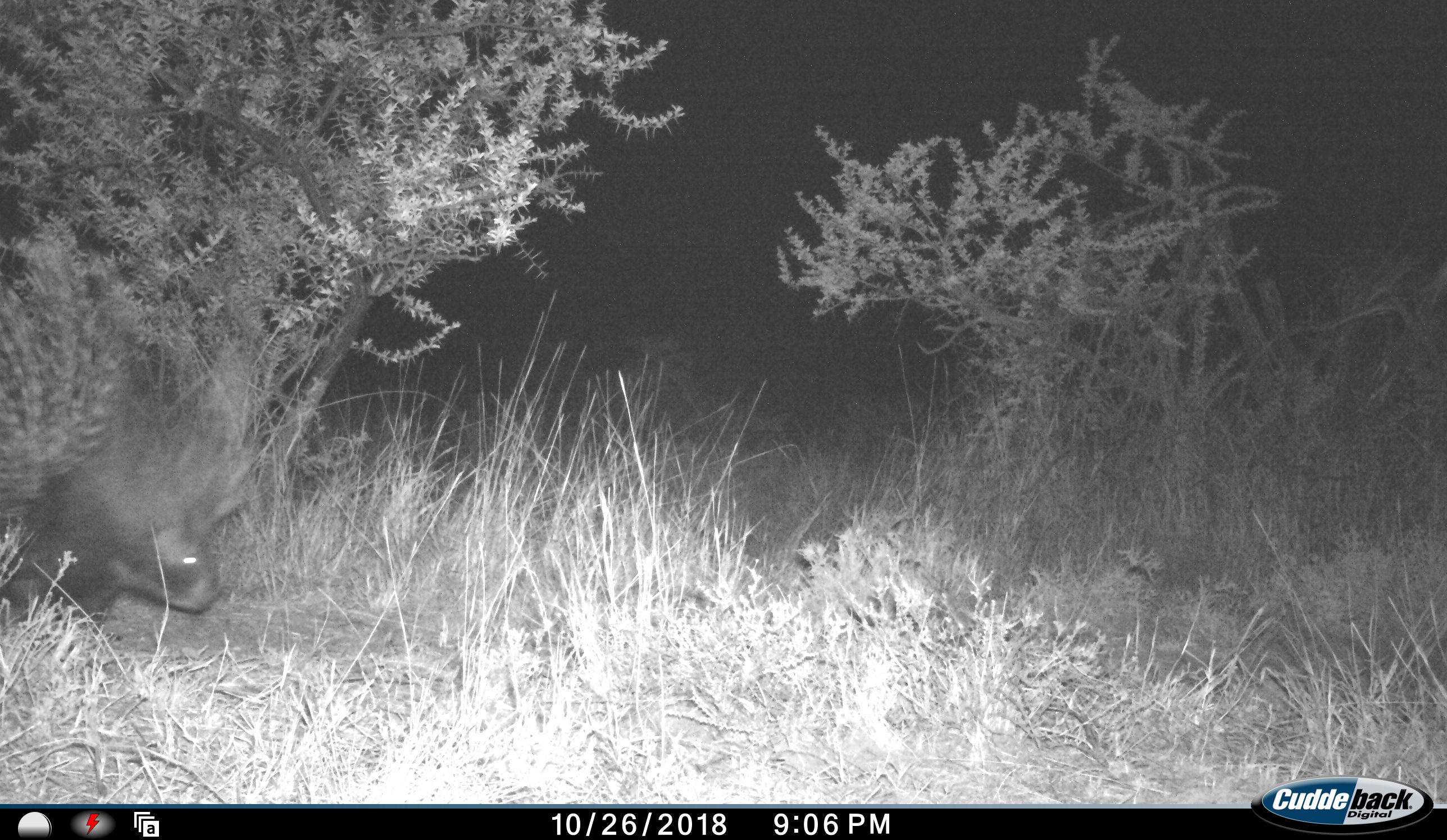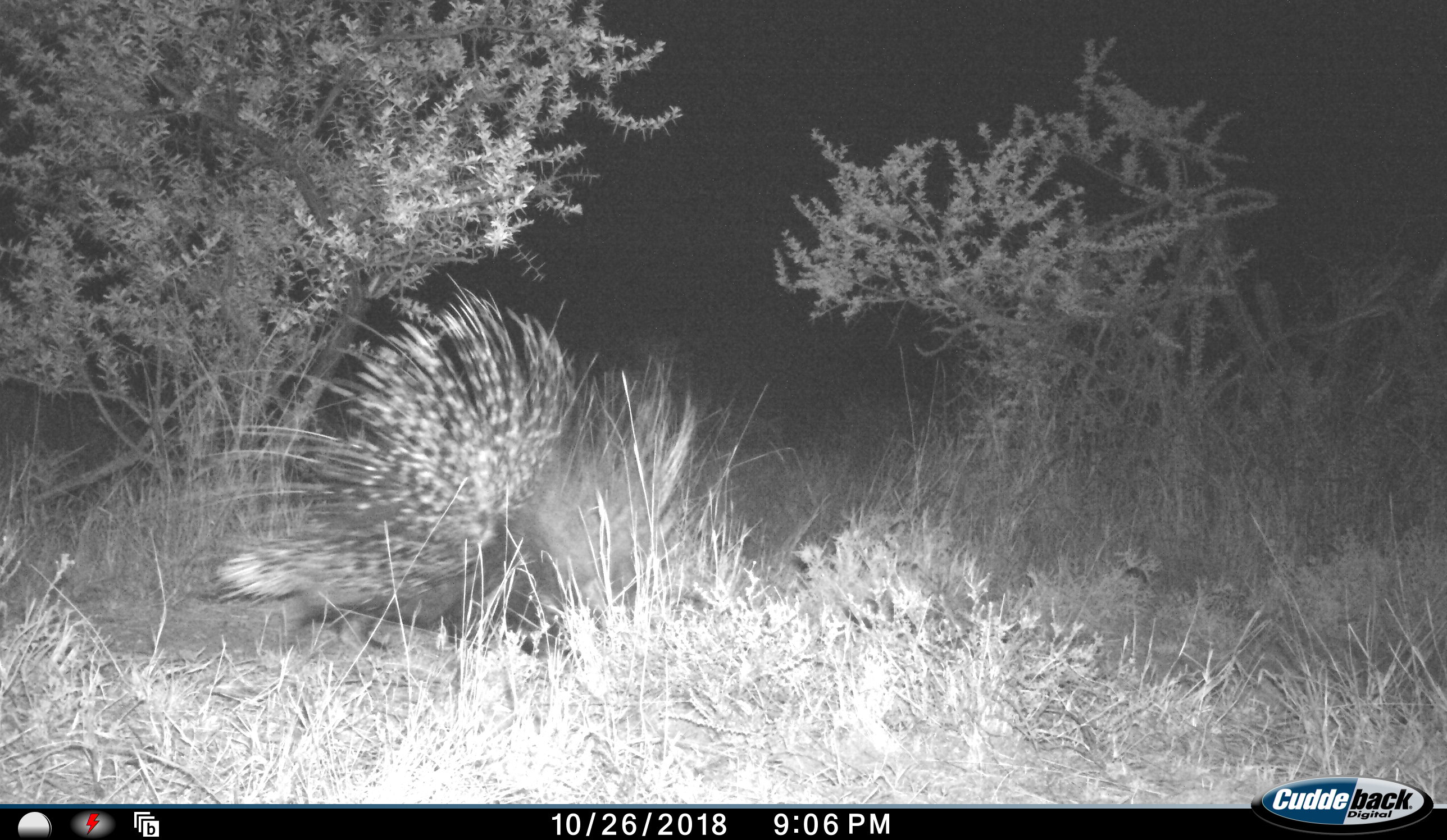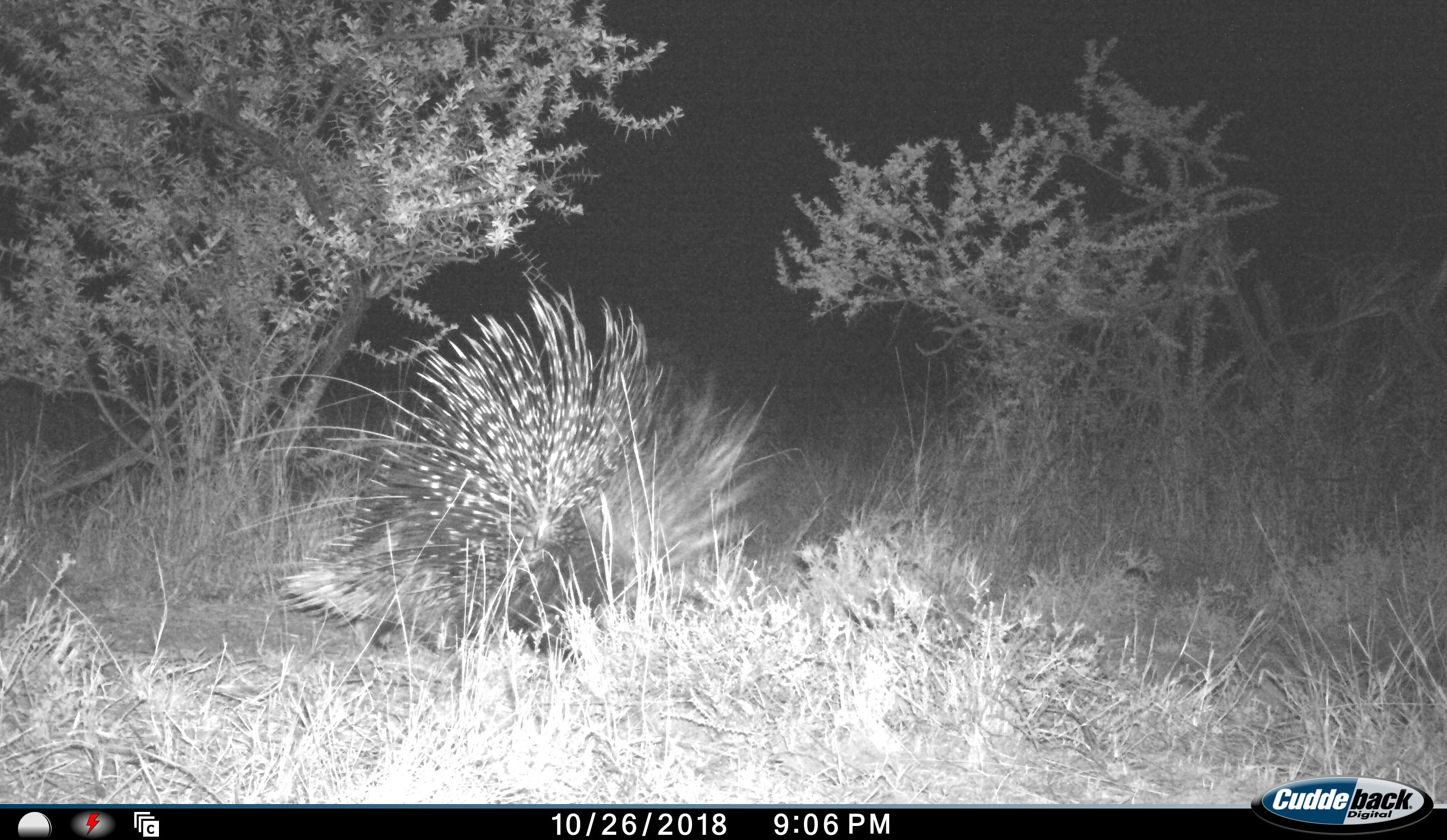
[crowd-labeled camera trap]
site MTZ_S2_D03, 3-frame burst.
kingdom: Animalia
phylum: Chordata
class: Mammalia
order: Rodentia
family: Hystricidae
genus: Hystrix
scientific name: Hystrix cristata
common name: crested porcupine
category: porcupine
Porcupine (crested porcupine) (Hystrix cristata), count 1. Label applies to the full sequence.